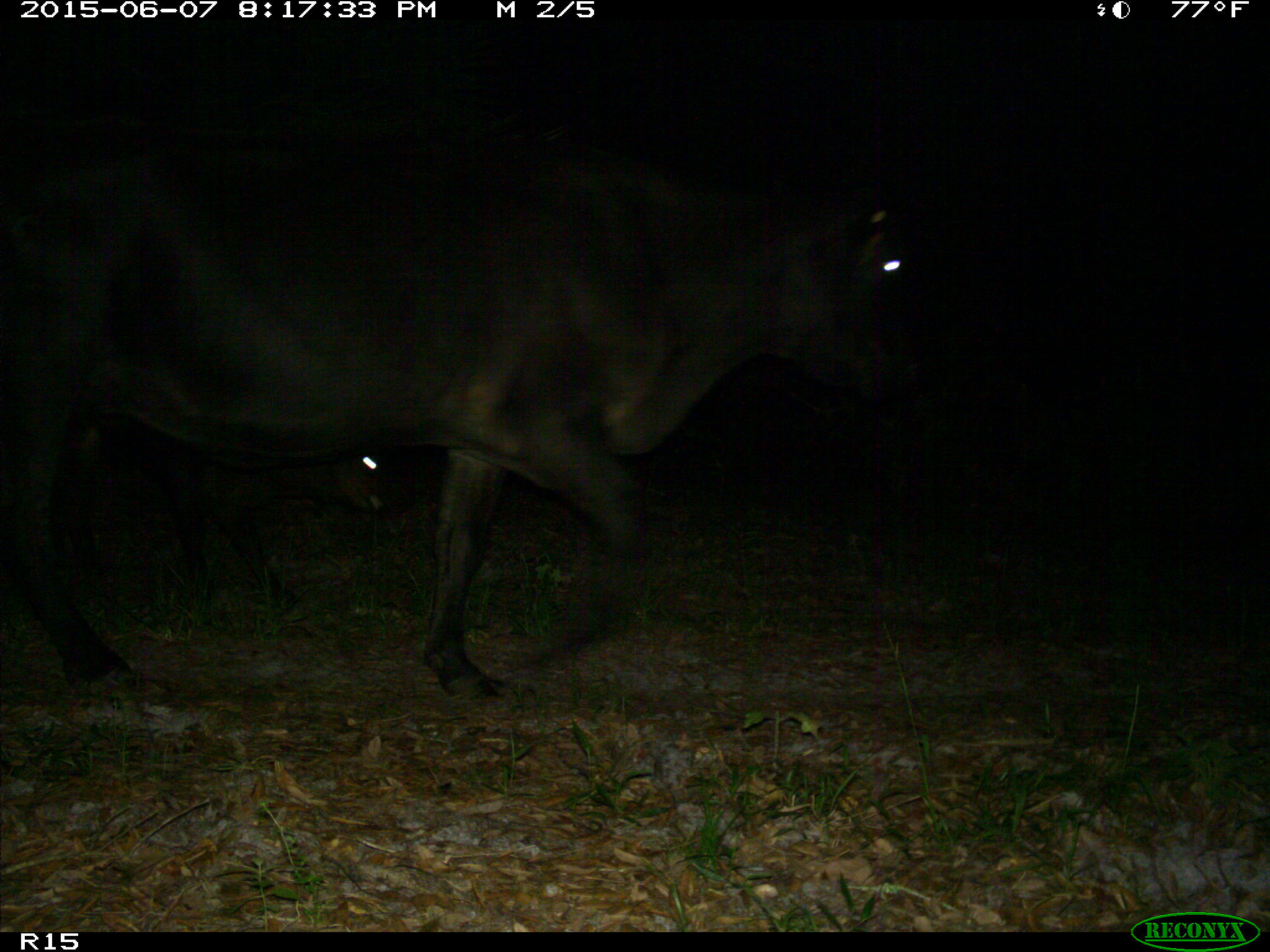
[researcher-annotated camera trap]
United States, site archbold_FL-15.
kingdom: Animalia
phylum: Chordata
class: Mammalia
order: Artiodactyla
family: Bovidae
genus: Bos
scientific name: Bos taurus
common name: domestic cow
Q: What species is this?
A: Bos taurus (domestic cow).